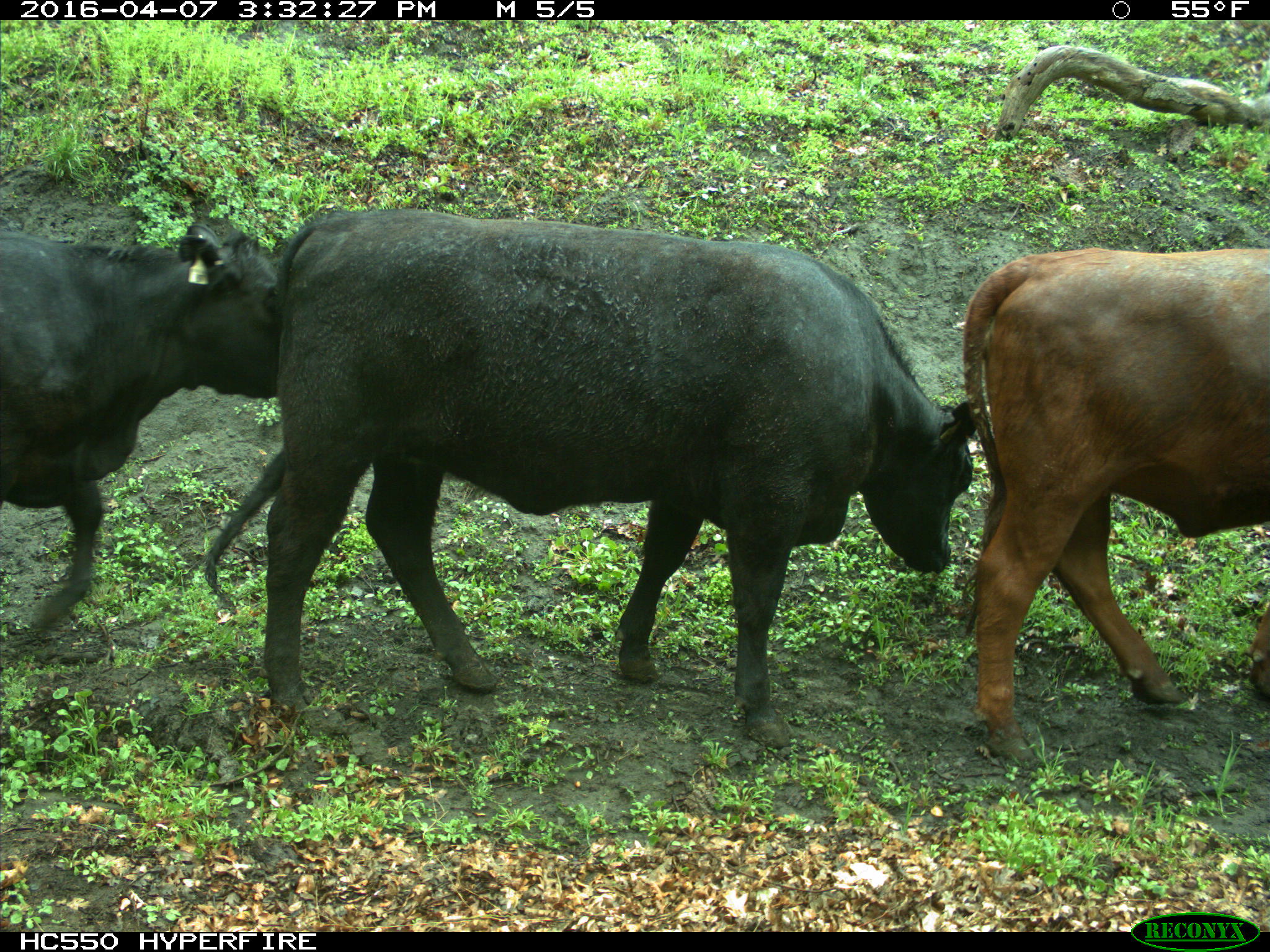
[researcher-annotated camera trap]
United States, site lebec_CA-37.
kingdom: Animalia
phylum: Chordata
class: Mammalia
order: Artiodactyla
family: Bovidae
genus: Bos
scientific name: Bos taurus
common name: domestic cow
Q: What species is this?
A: Bos taurus (domestic cow).